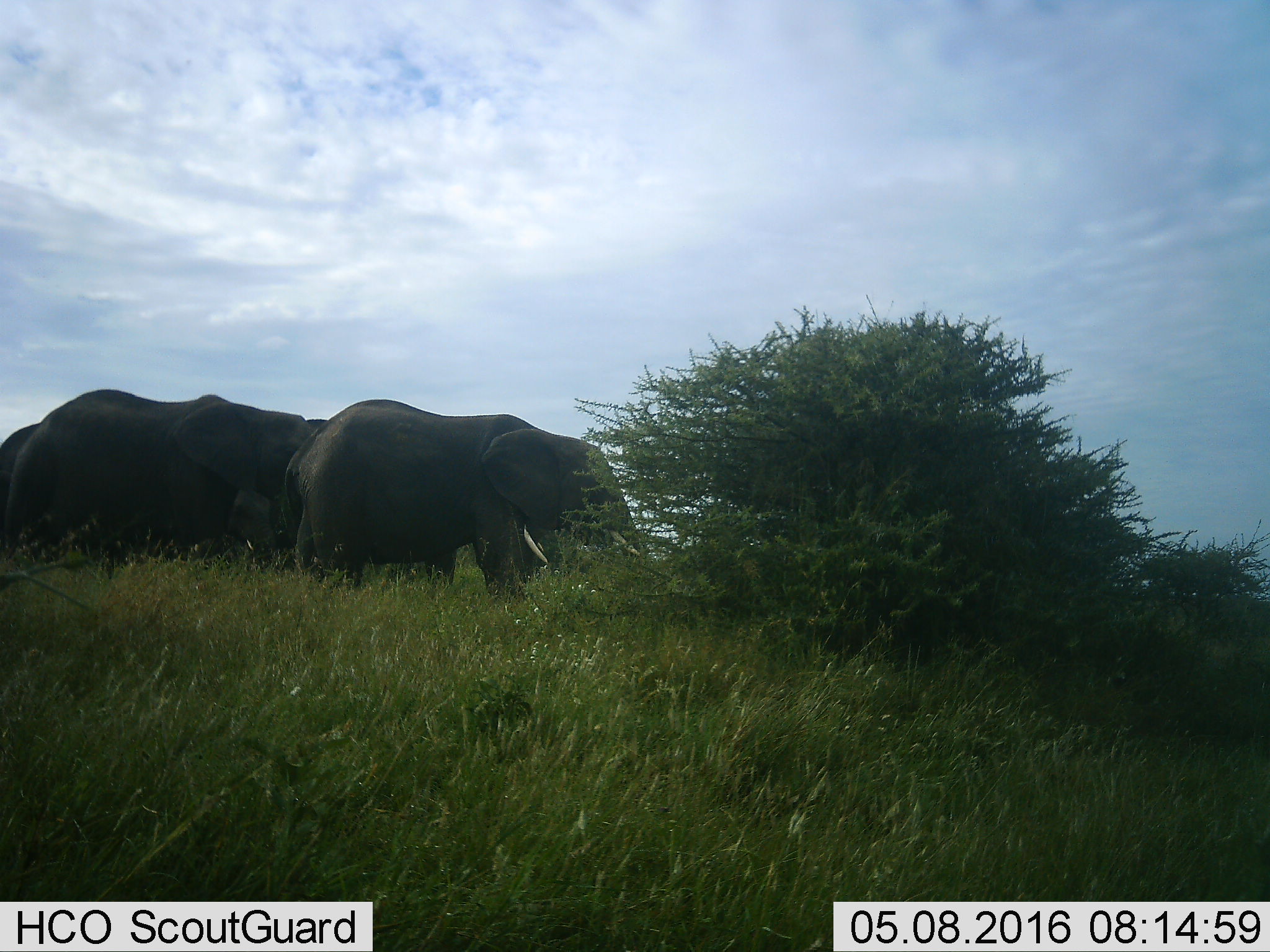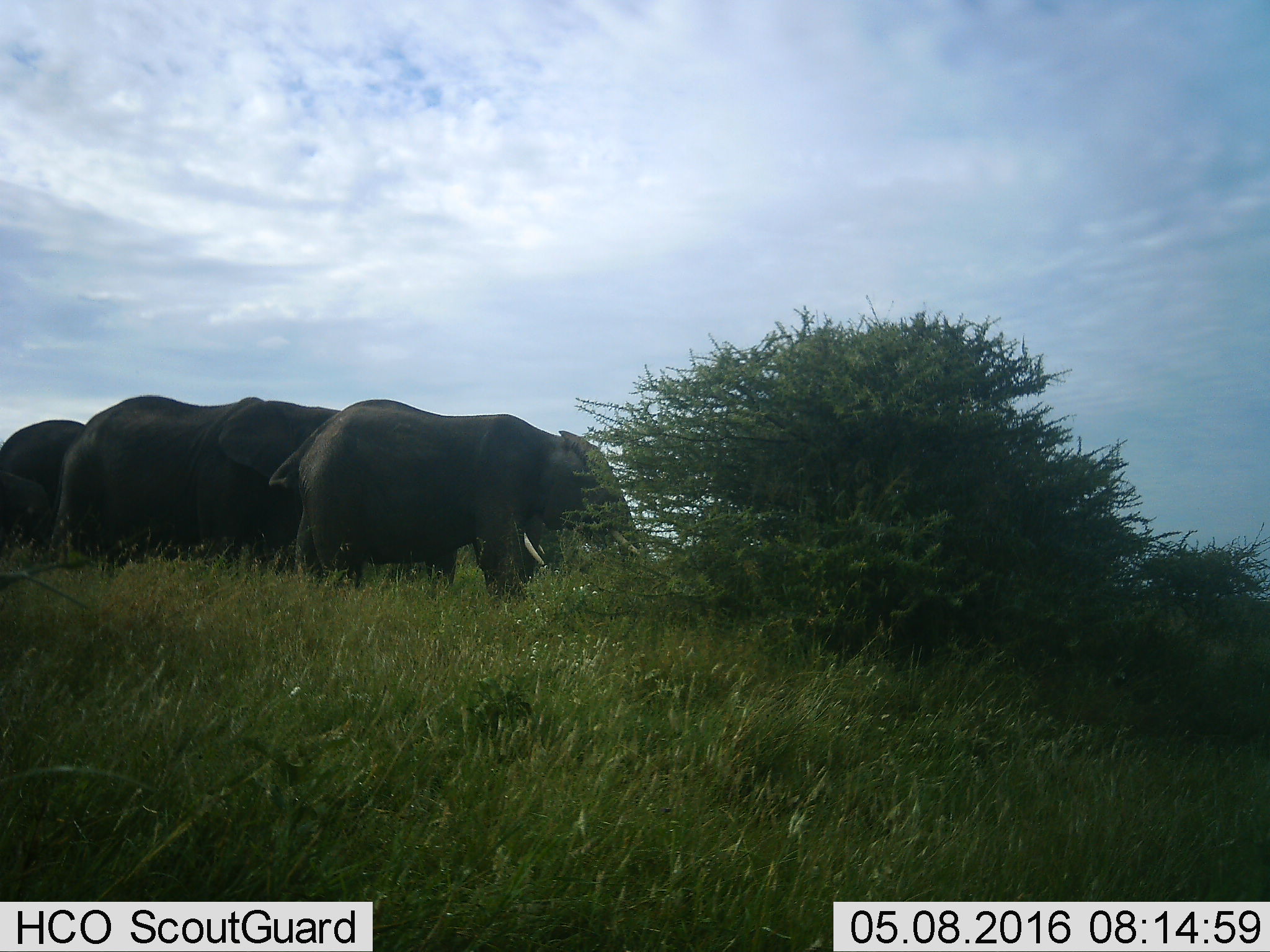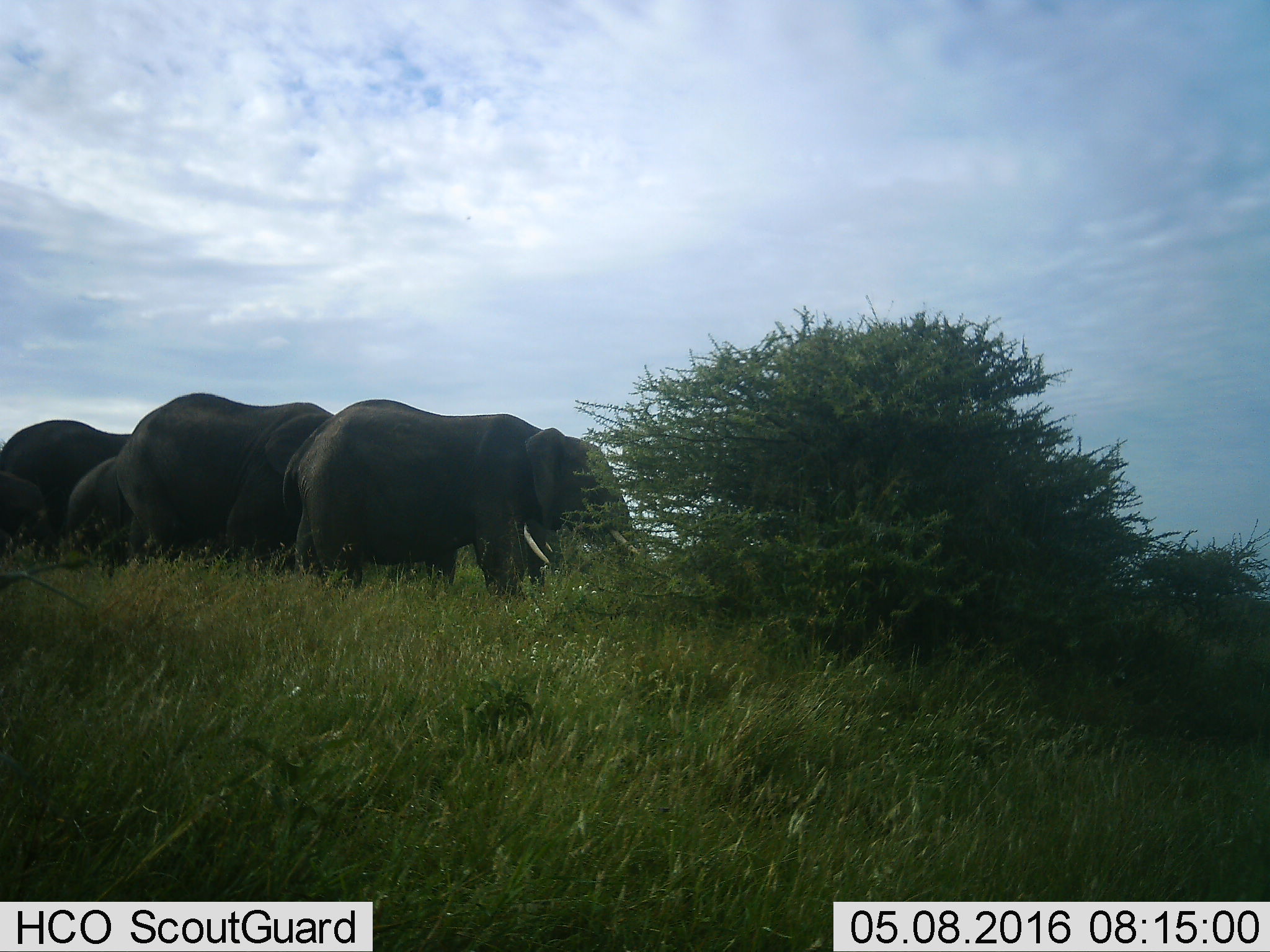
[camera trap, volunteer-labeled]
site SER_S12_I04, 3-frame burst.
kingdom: Animalia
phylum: Chordata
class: Mammalia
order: Proboscidea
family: Elephantidae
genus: Loxodonta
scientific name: Loxodonta africana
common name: african bush elephant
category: elephant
Elephant (african bush elephant) (Loxodonta africana), count 4. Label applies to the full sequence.